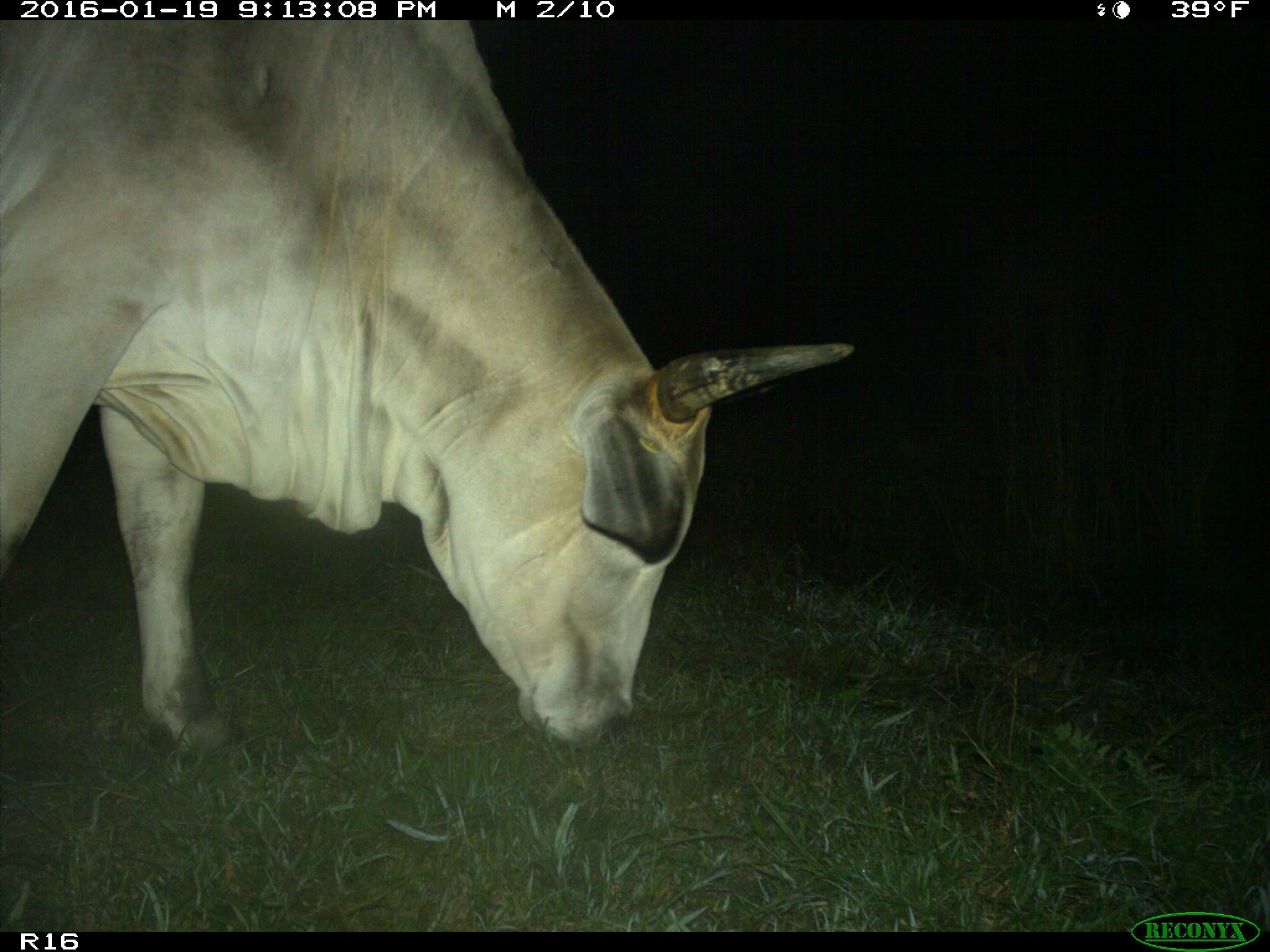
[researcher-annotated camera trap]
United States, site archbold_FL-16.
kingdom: Animalia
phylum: Chordata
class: Mammalia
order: Artiodactyla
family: Bovidae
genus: Bos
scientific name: Bos taurus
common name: domestic cow